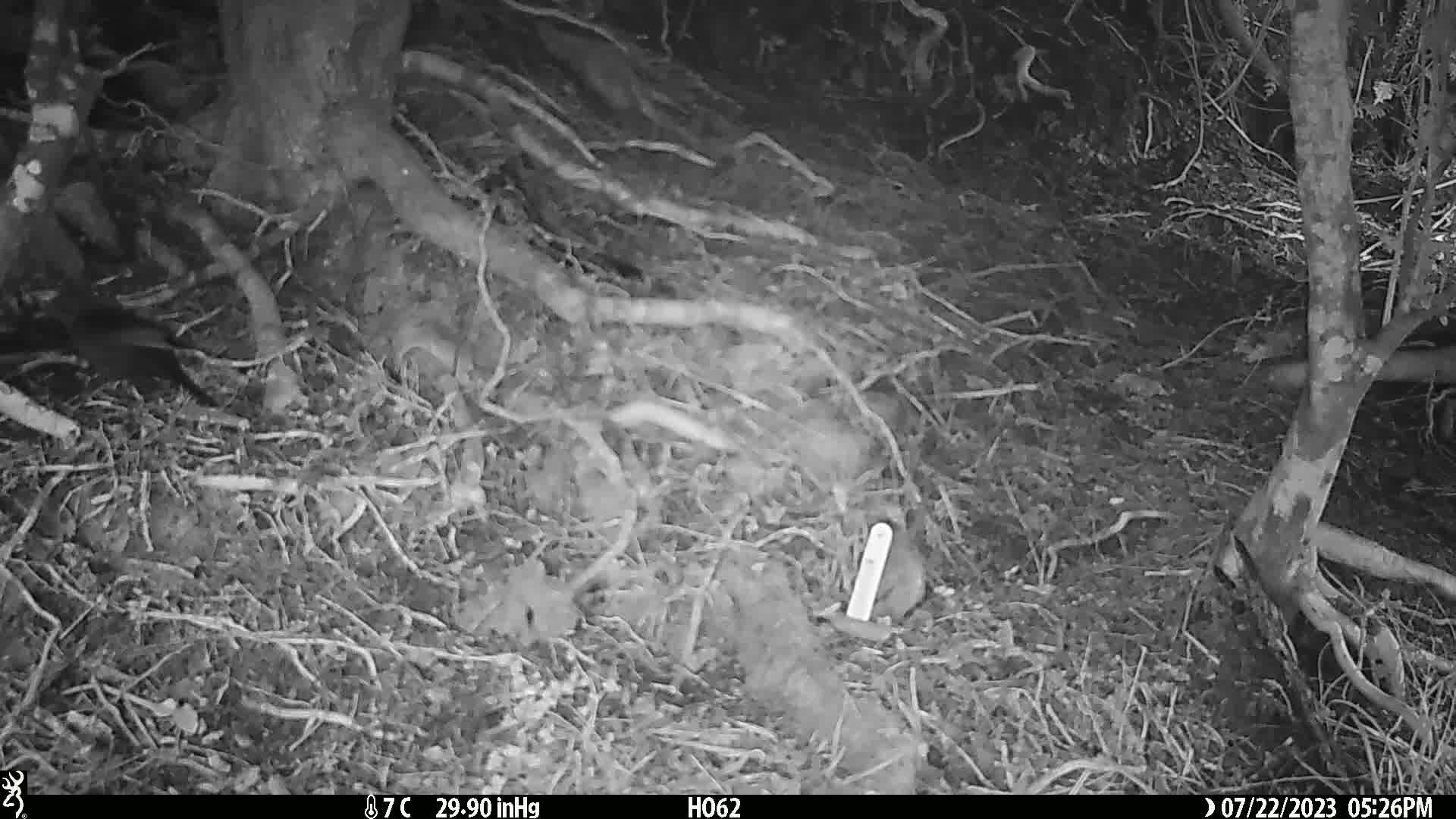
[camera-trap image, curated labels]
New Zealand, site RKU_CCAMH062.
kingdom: Animalia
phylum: Chordata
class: Aves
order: Passeriformes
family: Turdidae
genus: Turdus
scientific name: Turdus merula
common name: eurasian blackbird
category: blackbird